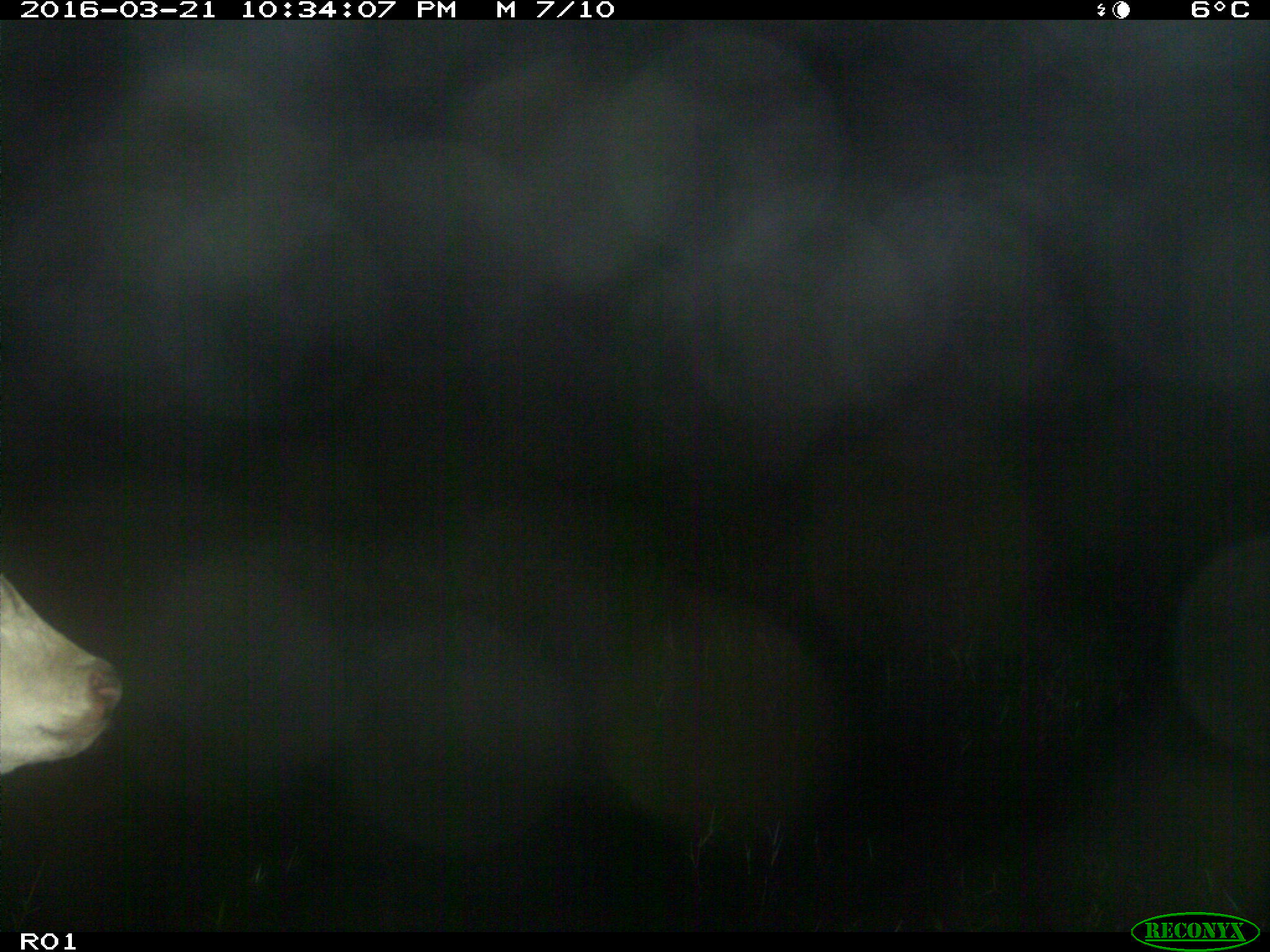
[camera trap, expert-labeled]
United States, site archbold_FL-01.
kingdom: Animalia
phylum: Chordata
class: Mammalia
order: Artiodactyla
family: Bovidae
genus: Bos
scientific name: Bos taurus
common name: domestic cow